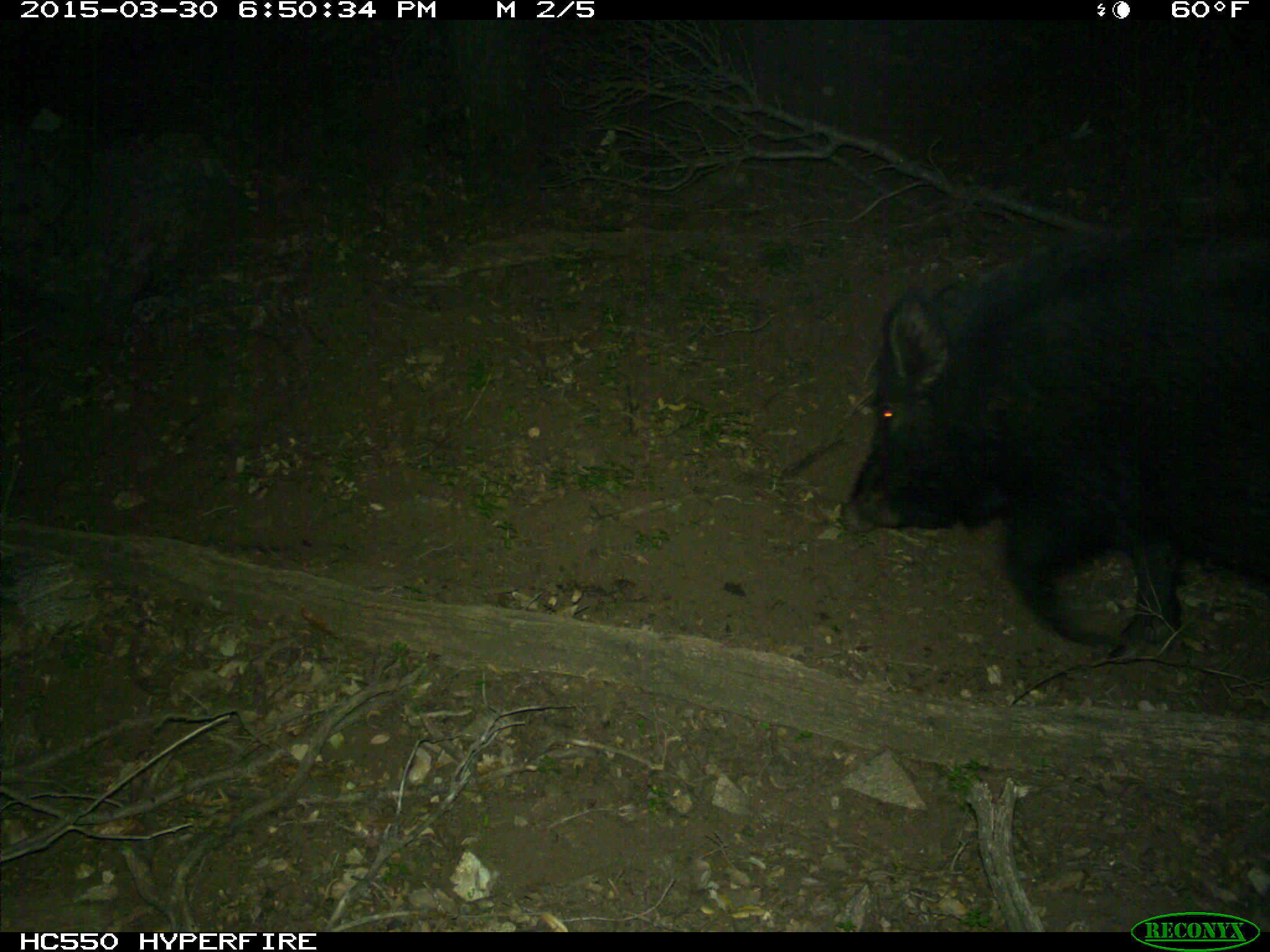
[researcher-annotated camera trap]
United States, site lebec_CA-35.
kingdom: Animalia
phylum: Chordata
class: Mammalia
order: Artiodactyla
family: Suidae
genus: Sus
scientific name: Sus scrofa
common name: wild boar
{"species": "Sus scrofa (wild boar)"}